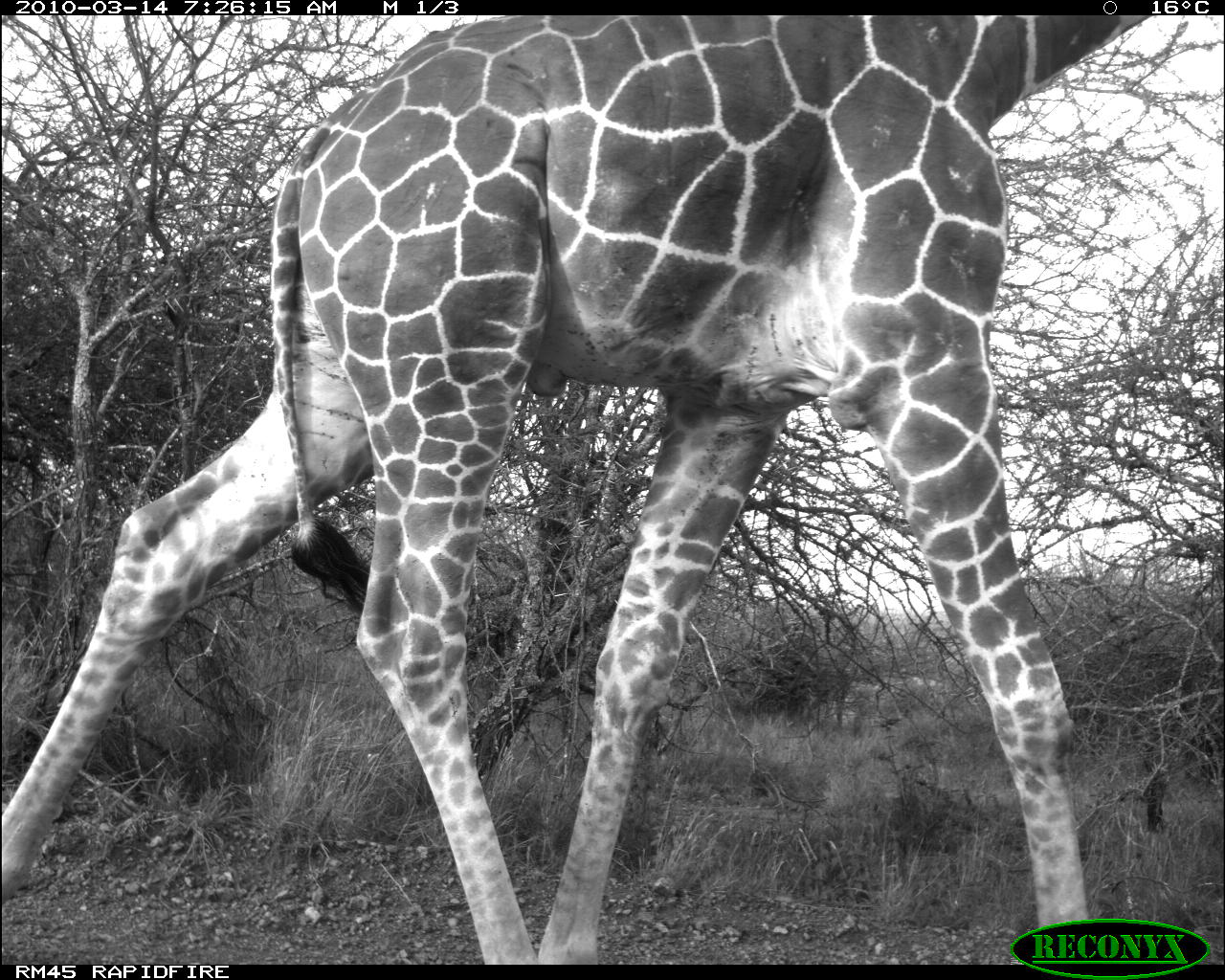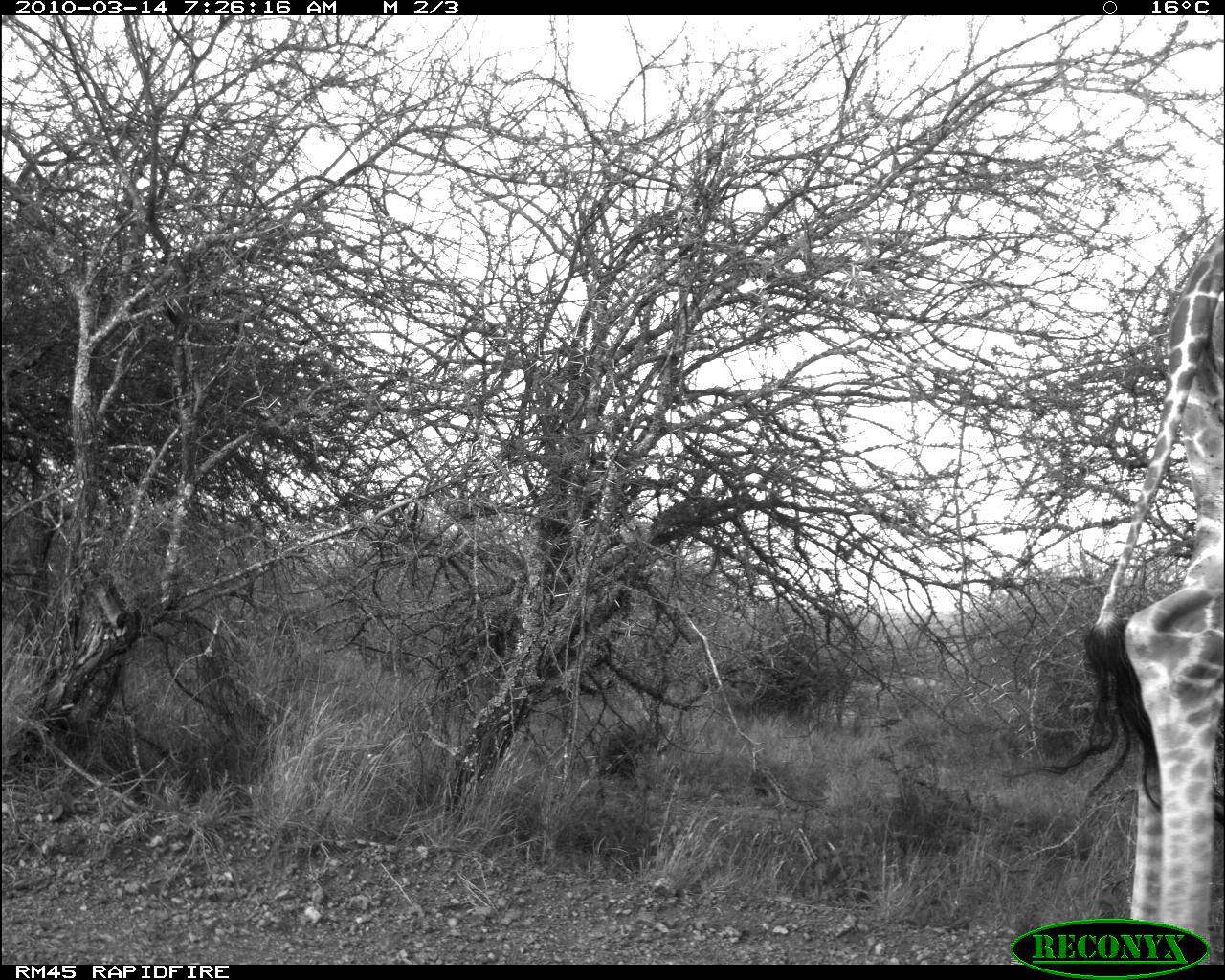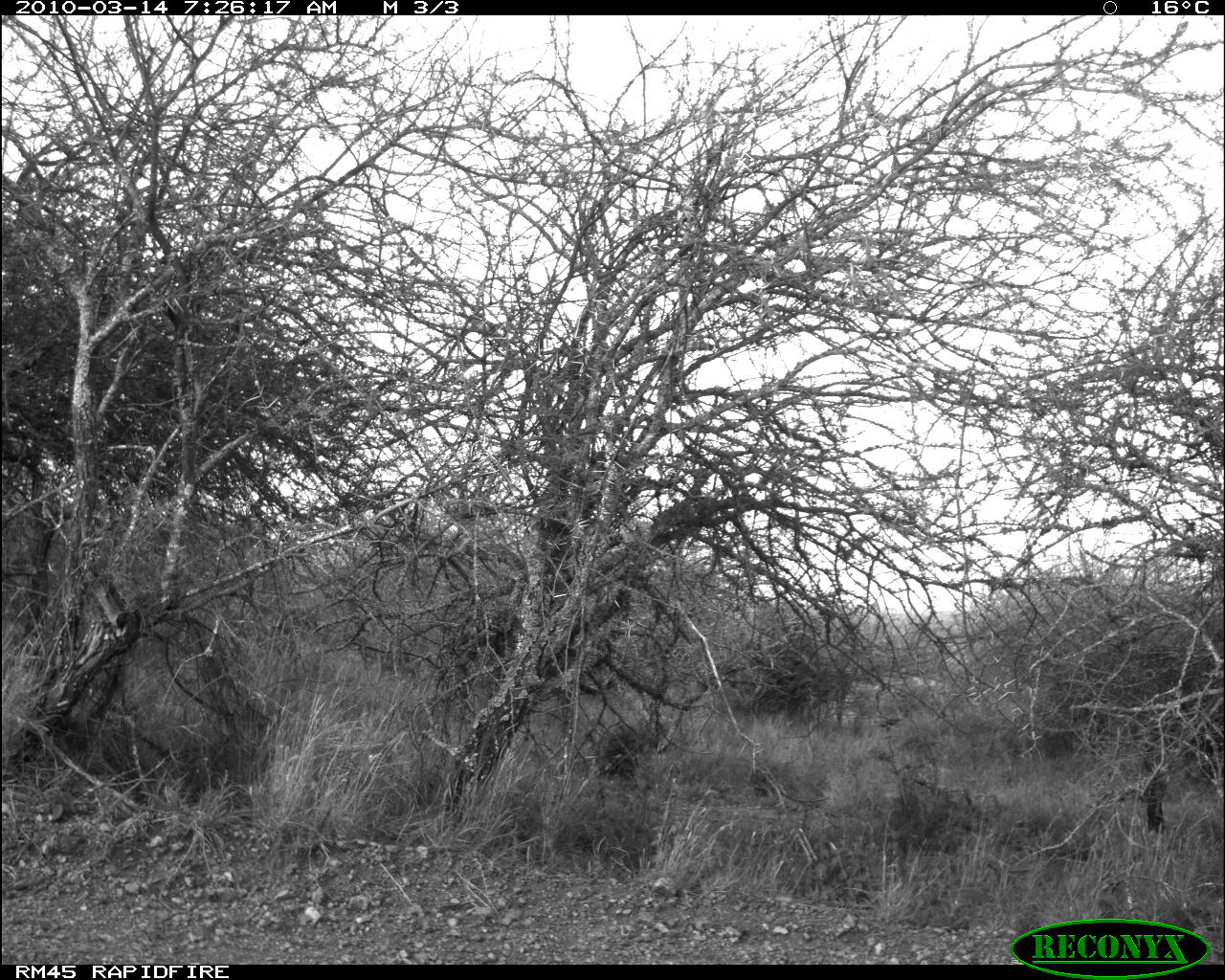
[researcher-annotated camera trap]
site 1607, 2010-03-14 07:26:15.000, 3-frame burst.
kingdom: Animalia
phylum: Chordata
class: Mammalia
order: Artiodactyla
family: Giraffidae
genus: Giraffa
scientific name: Giraffa camelopardalis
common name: giraffe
Giraffa camelopardalis (giraffe), count 1.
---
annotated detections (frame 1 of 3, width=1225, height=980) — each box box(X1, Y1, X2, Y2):
giraffa camelopardalis: box(3, 12, 1152, 962)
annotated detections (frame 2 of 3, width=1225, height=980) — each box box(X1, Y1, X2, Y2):
giraffa camelopardalis: box(1021, 223, 1225, 960)